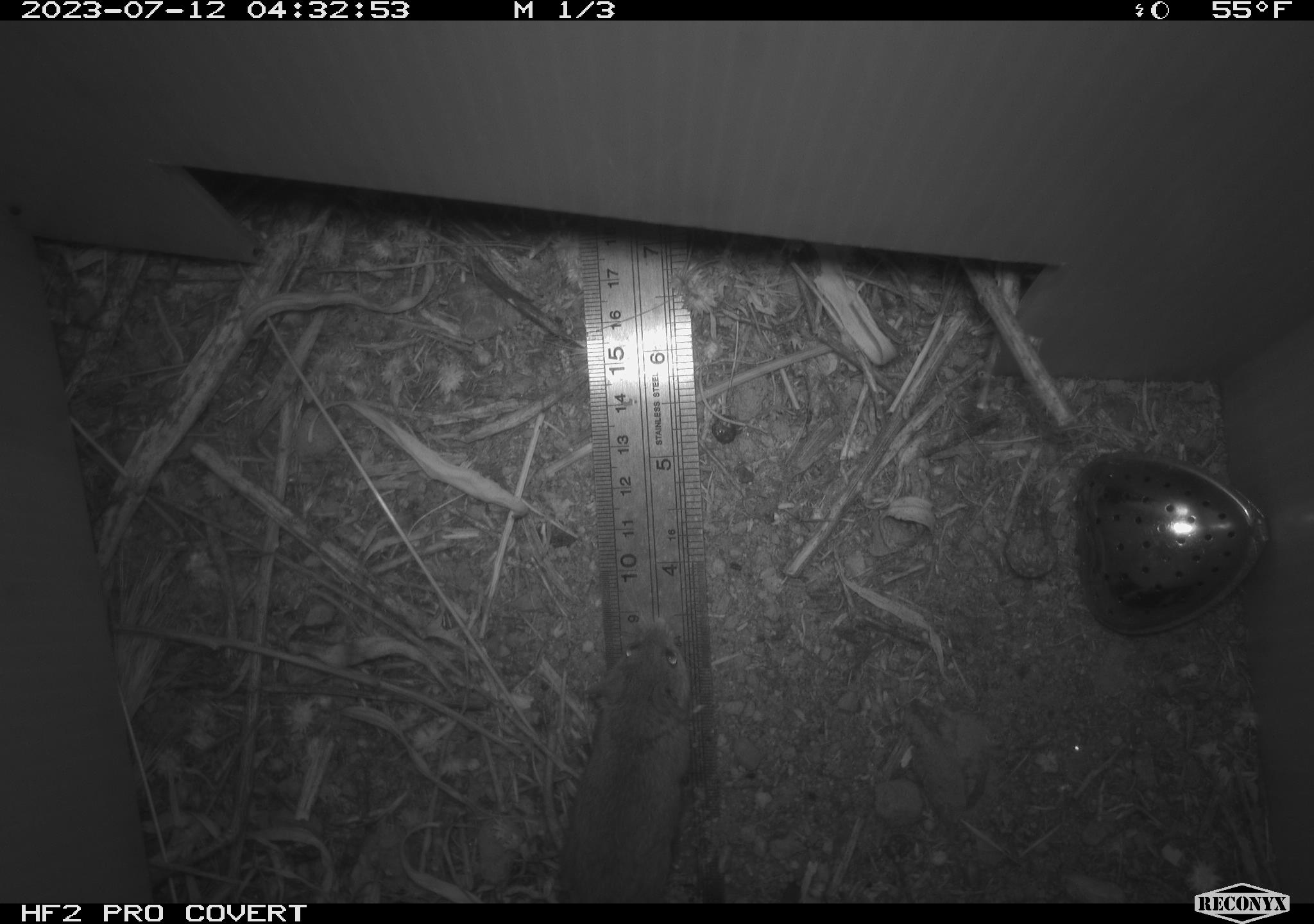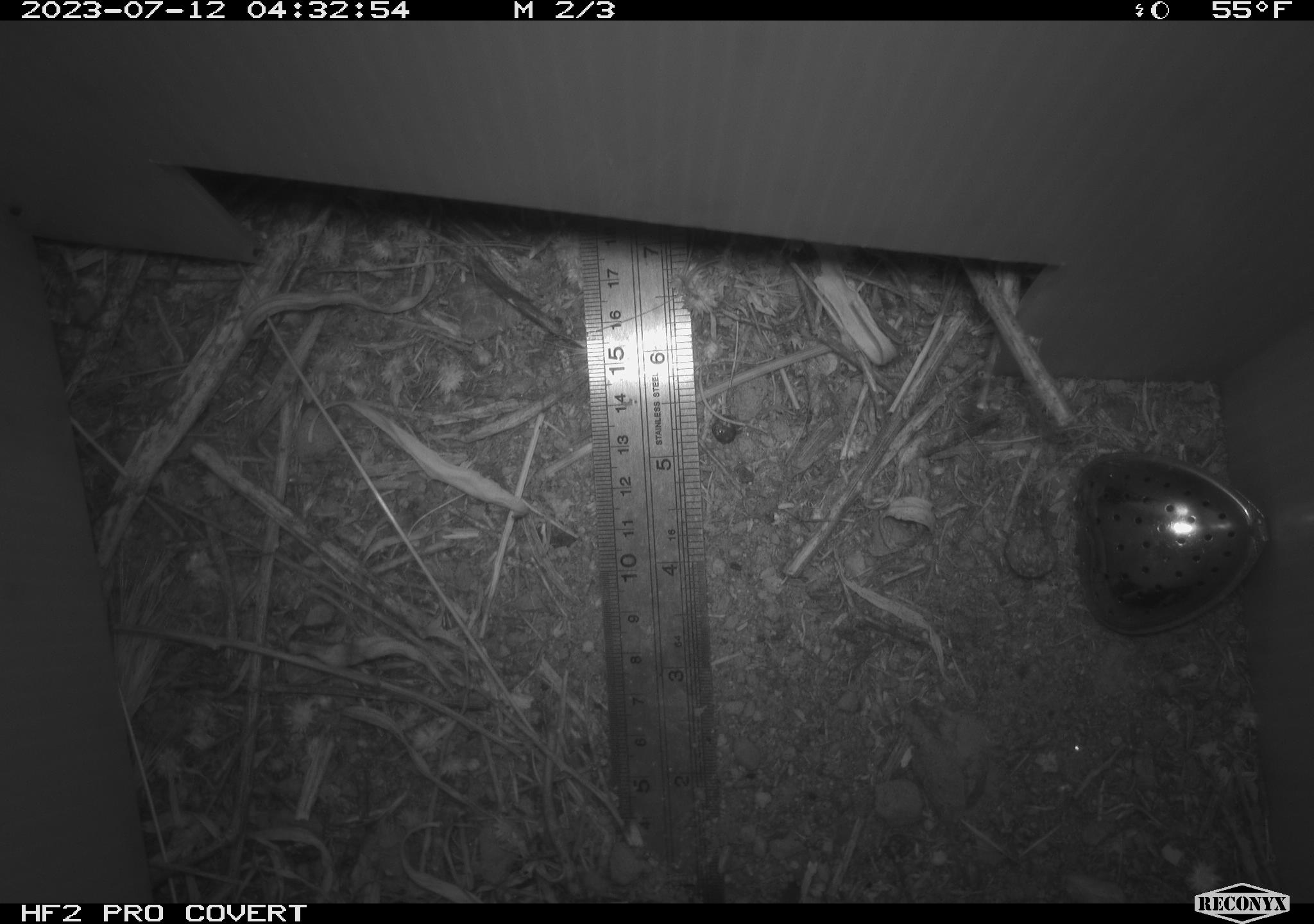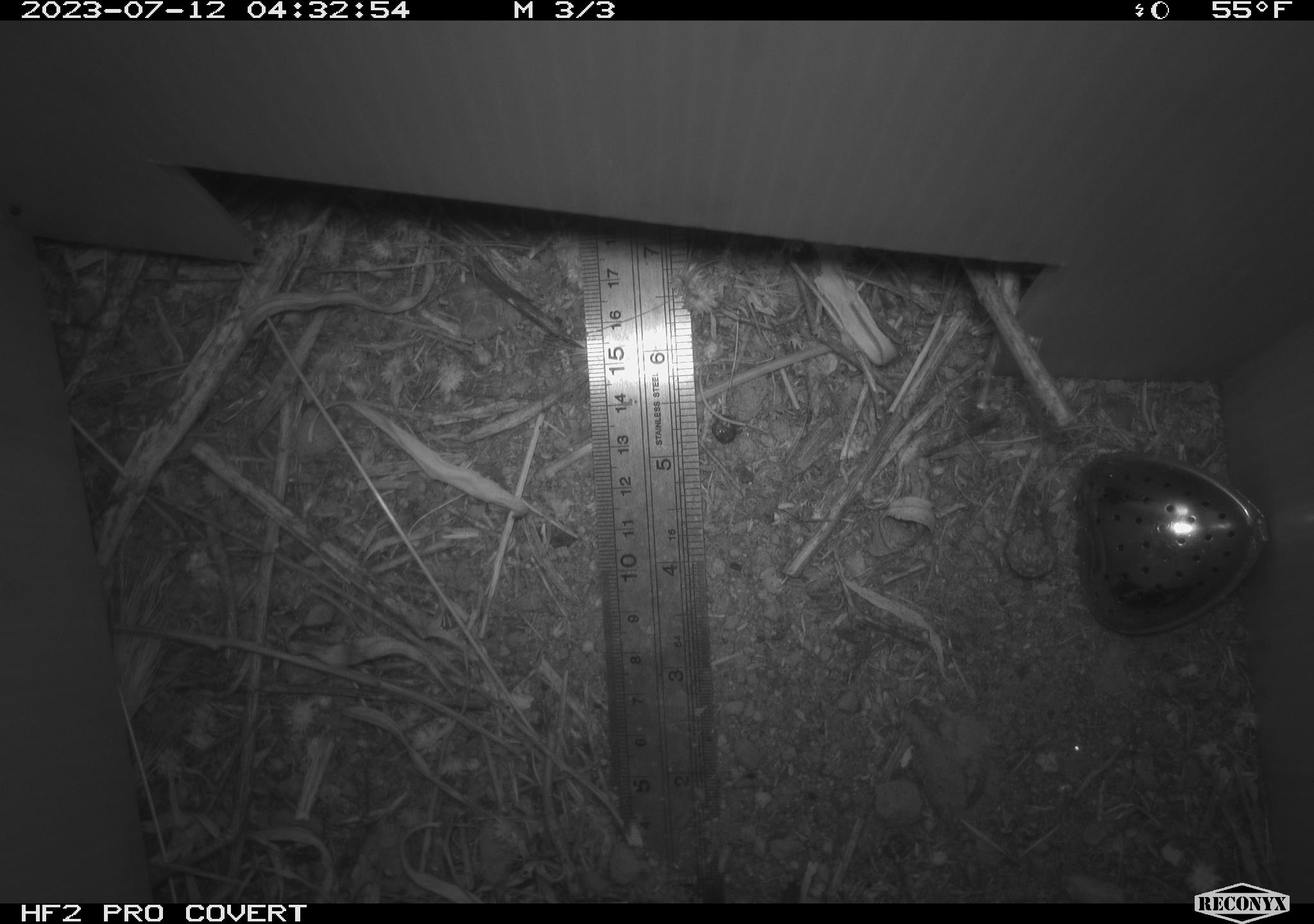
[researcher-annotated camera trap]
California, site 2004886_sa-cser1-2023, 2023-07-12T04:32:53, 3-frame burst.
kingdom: Animalia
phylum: Chordata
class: Mammalia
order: Rodentia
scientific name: Rodentia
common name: mouse species